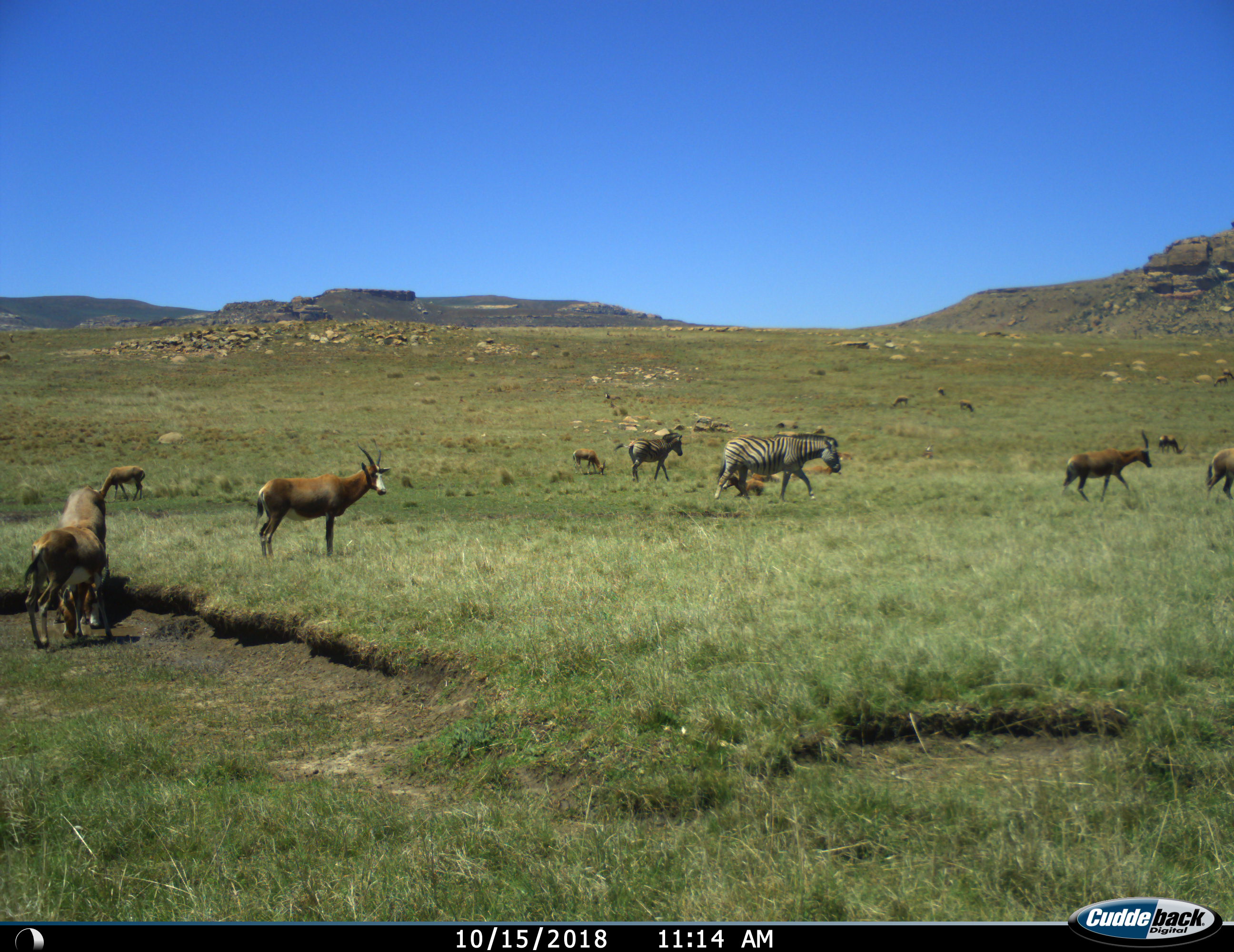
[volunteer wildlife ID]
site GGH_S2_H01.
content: unidentified animal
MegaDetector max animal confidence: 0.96